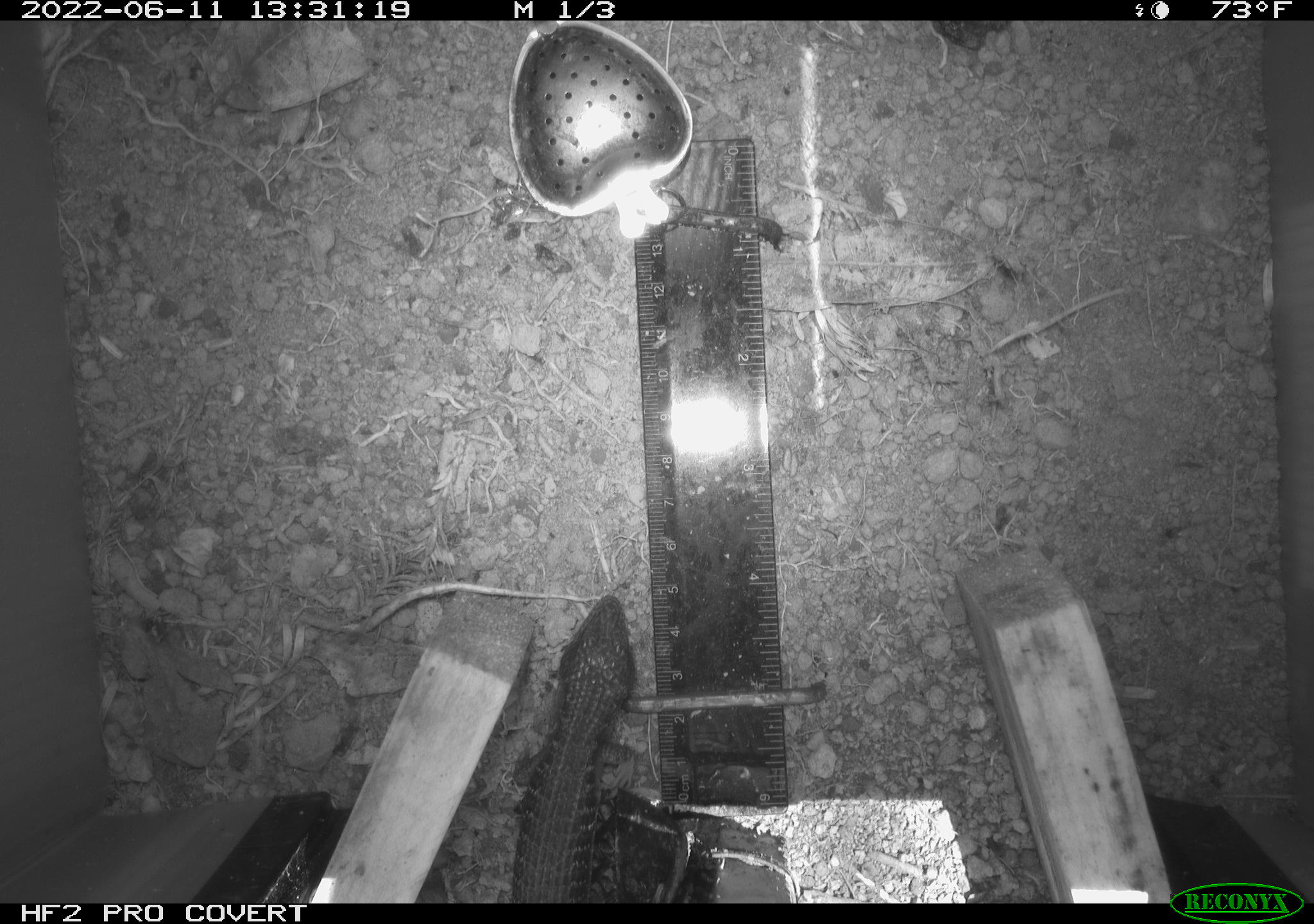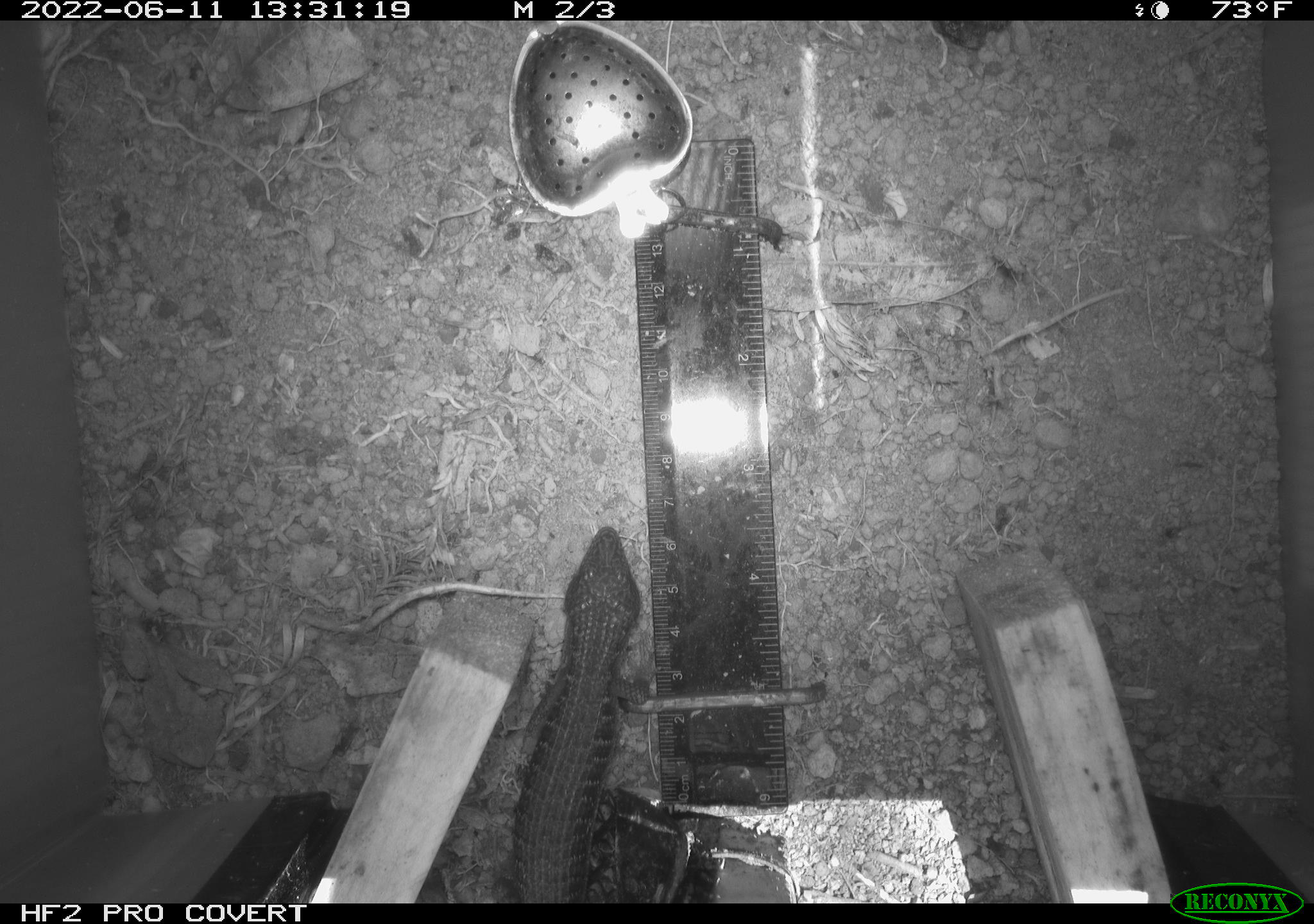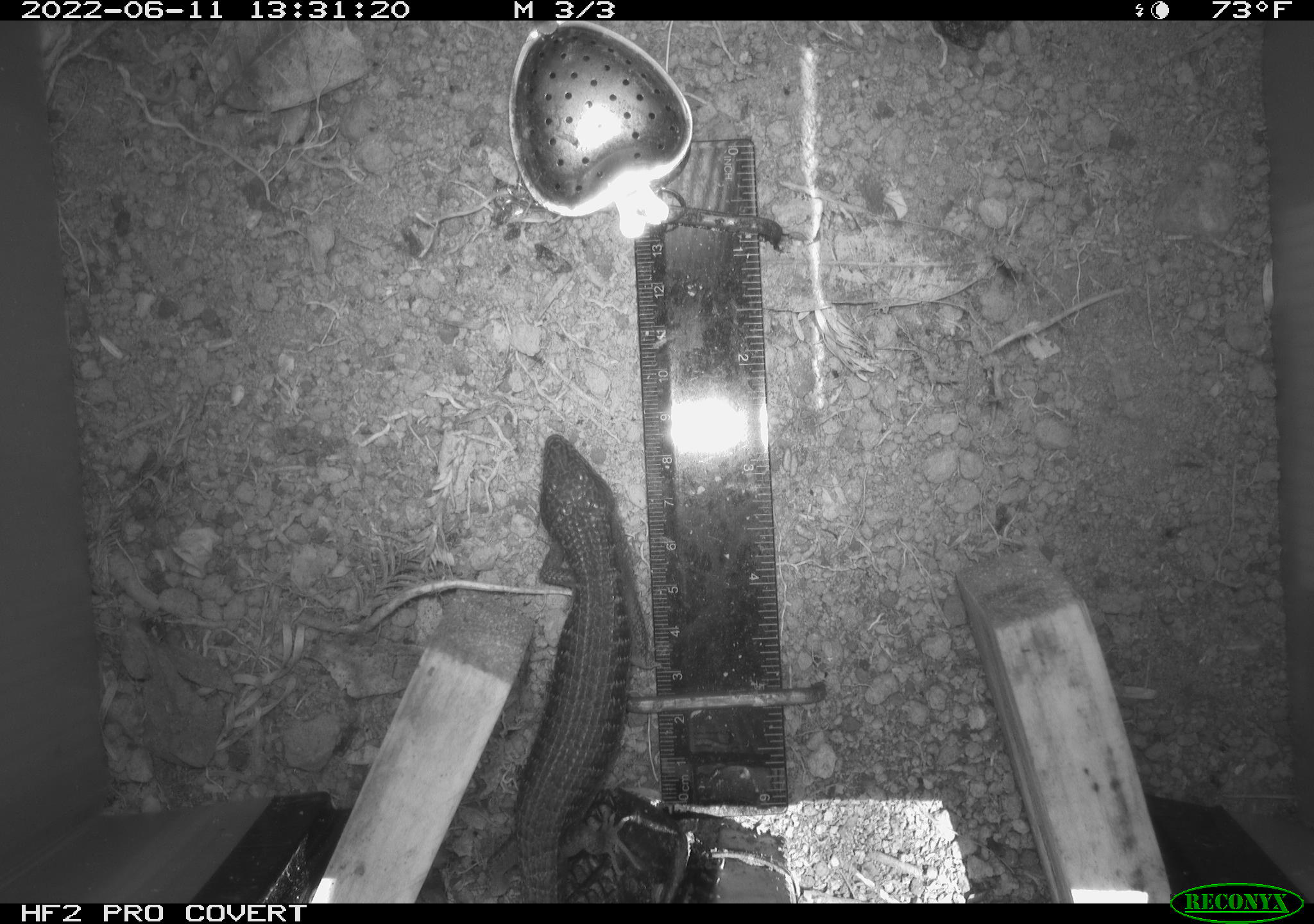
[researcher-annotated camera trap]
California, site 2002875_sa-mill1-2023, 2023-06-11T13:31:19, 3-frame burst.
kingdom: Animalia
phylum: Chordata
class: Reptilia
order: Squamata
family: Anguidae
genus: Elgaria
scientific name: Elgaria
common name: alligator lizards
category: elgaria species